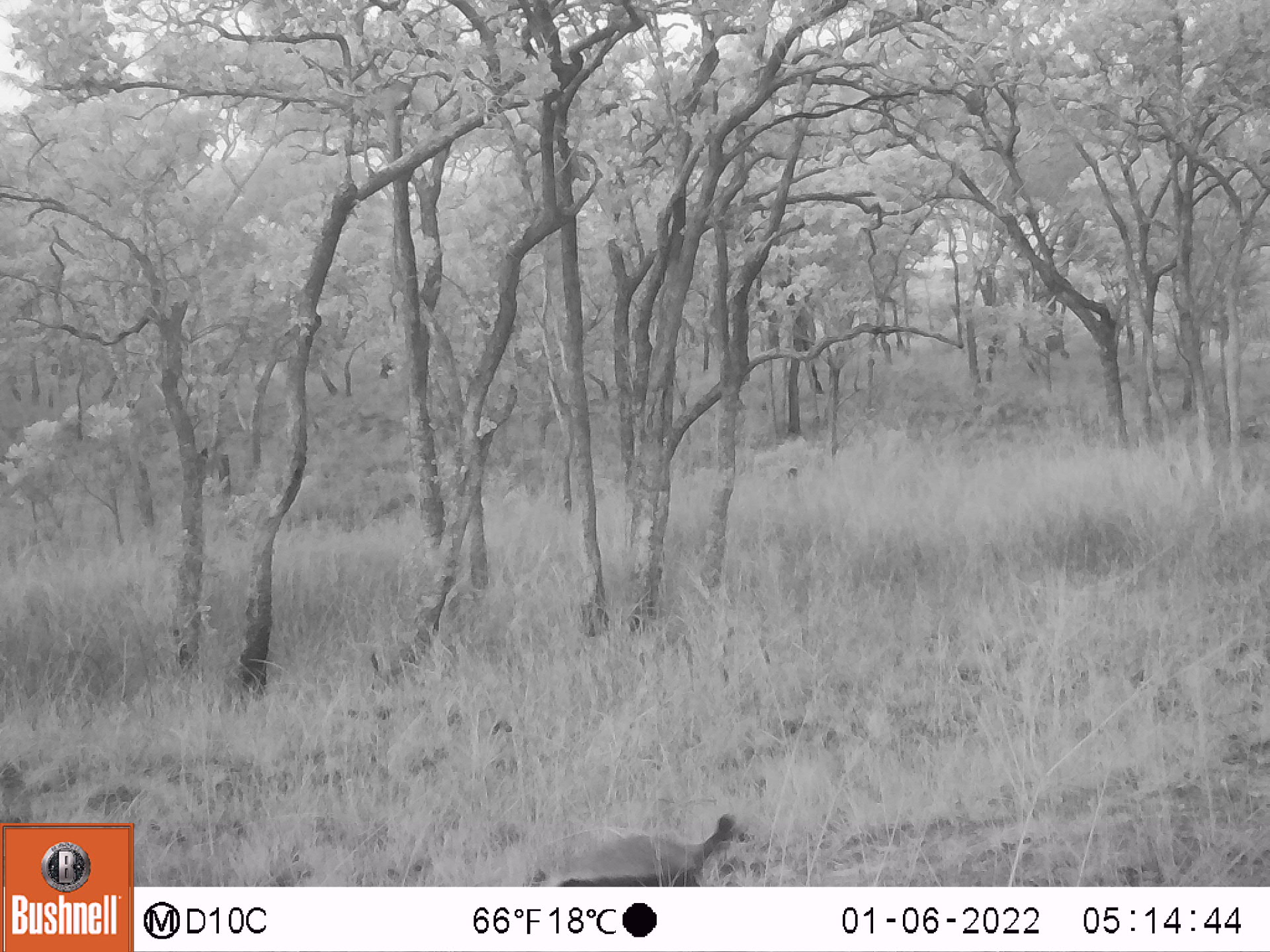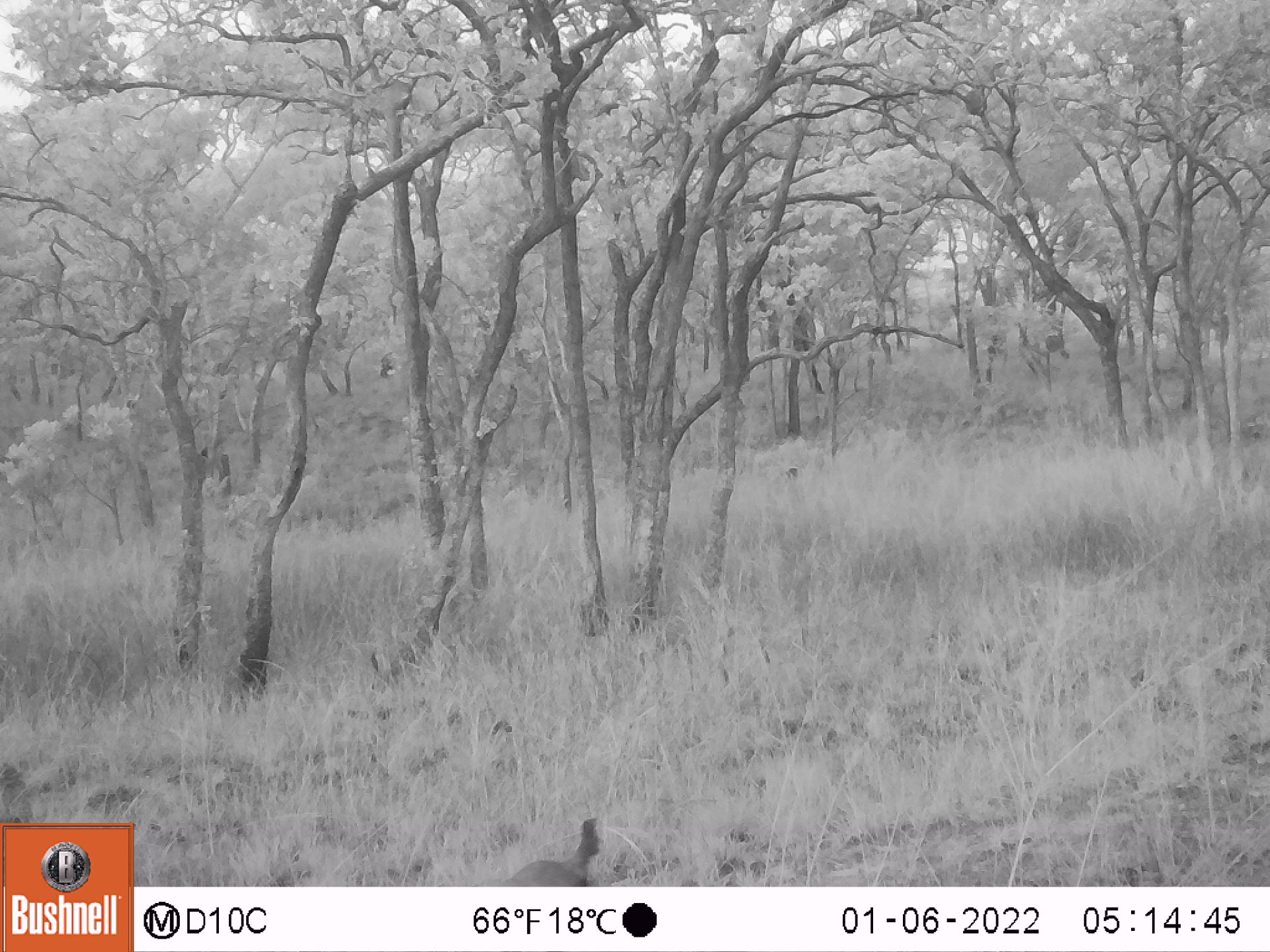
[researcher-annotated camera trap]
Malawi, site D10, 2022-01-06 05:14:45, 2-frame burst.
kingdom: Animalia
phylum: Chordata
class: Mammalia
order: Carnivora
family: Mustelidae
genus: Mellivora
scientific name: Mellivora capensis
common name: honey badger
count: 1